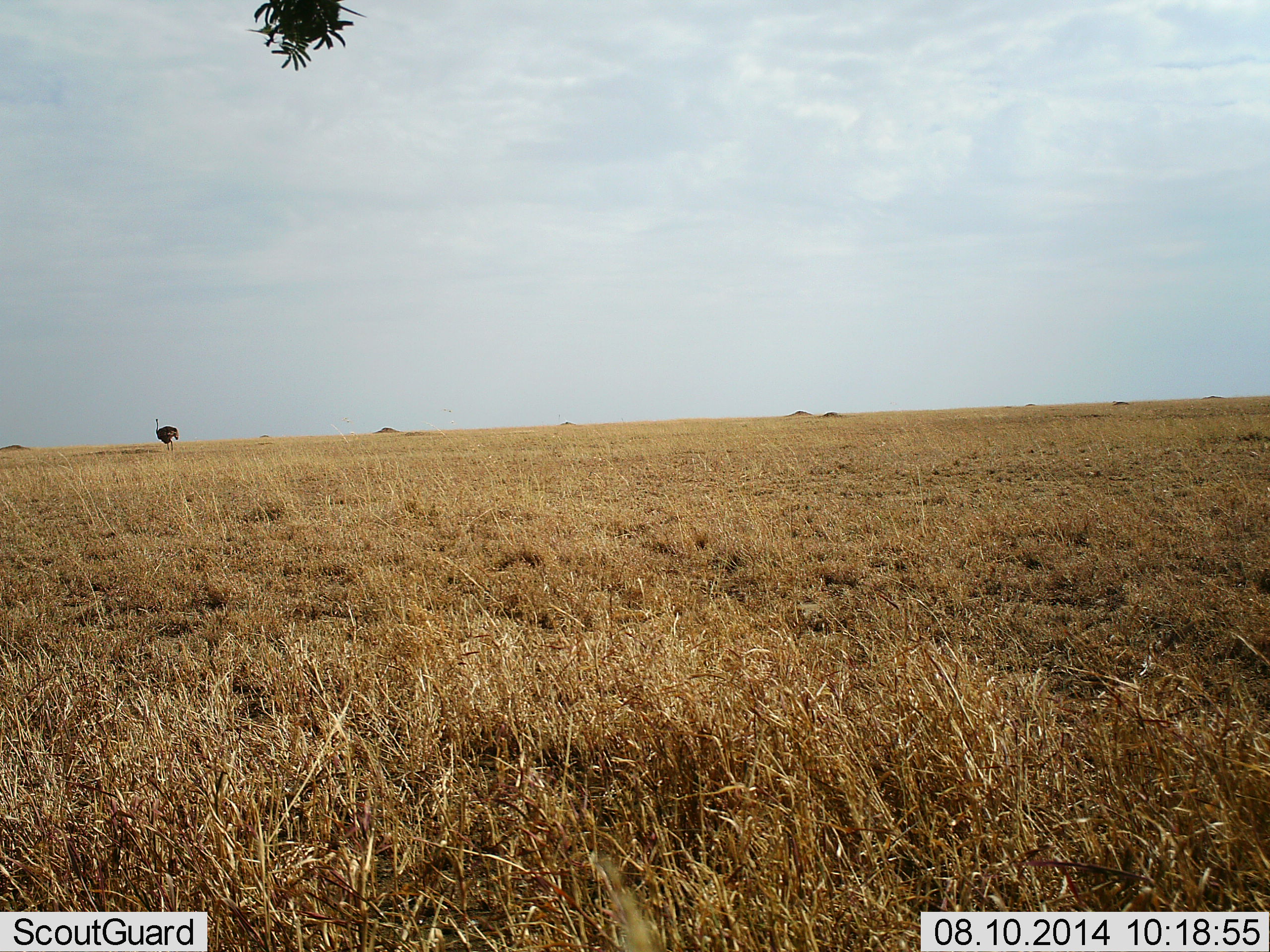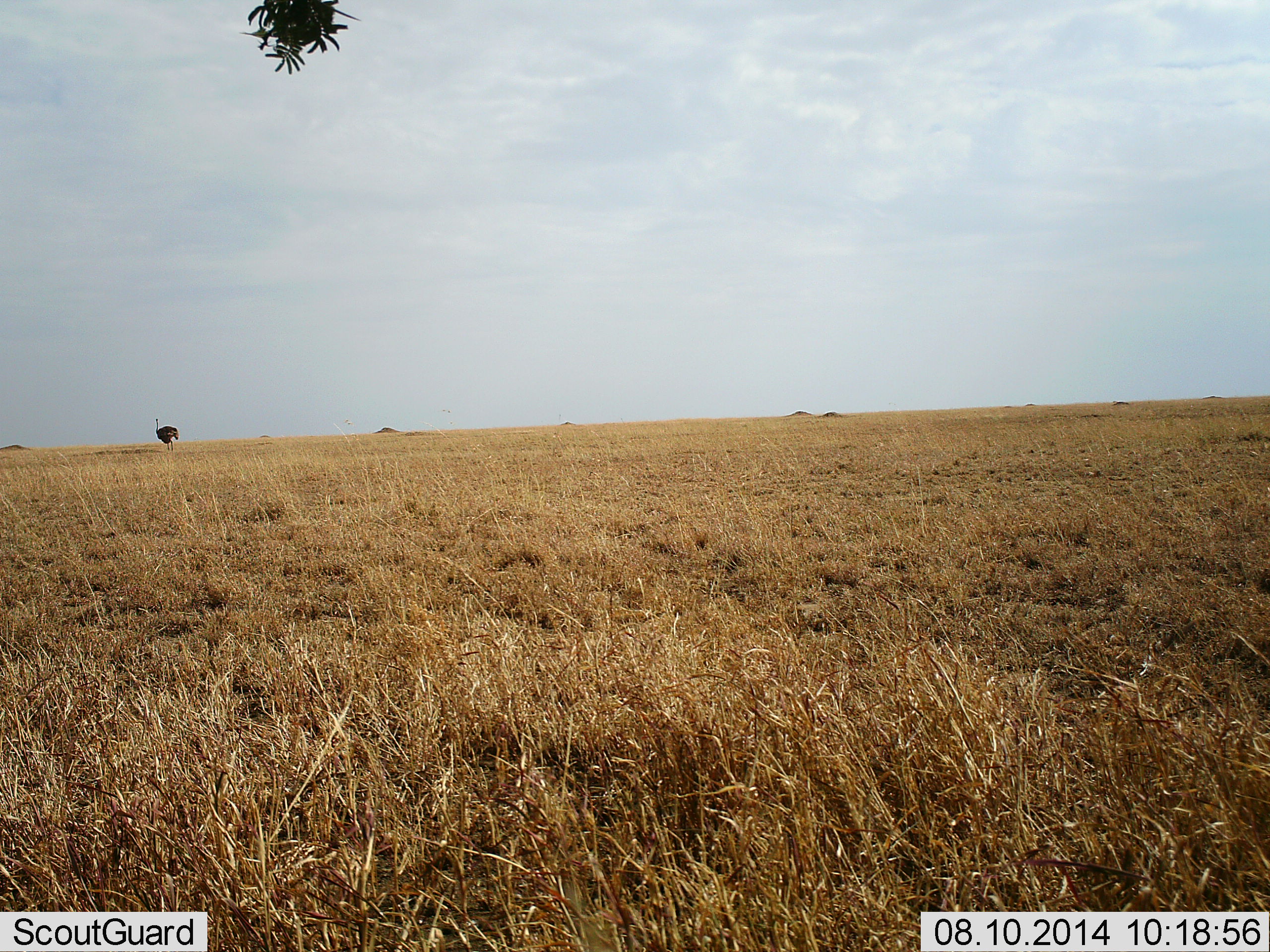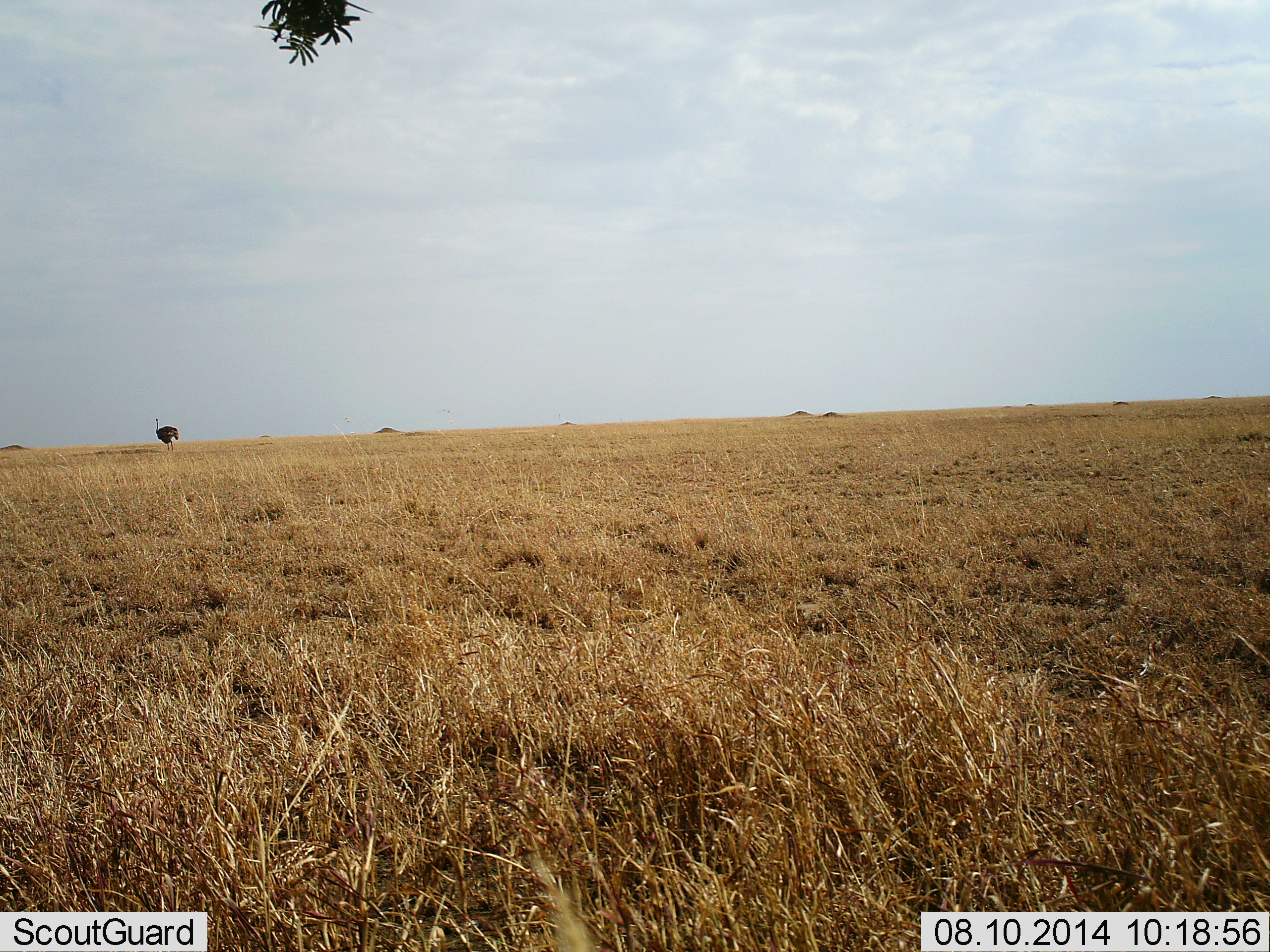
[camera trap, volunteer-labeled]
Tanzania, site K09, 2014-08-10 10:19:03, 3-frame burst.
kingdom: Animalia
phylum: Chordata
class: Aves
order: Struthioniformes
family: Struthionidae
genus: Struthio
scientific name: Struthio camelus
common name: ostrich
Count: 1.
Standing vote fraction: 90%.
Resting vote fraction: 0%.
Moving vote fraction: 20%.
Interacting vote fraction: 0%.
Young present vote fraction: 0%.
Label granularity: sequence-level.